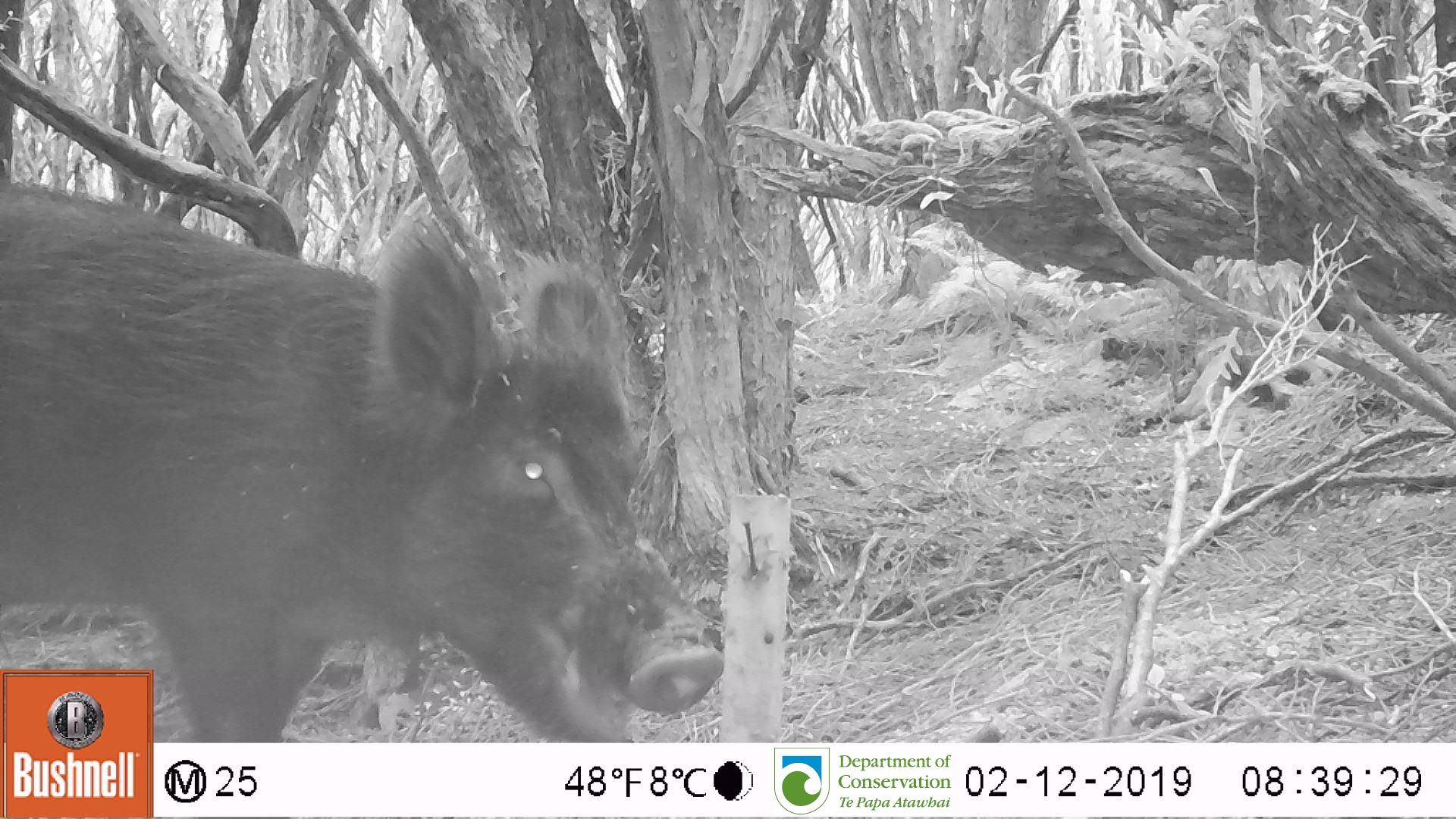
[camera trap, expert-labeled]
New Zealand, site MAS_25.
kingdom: Animalia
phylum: Chordata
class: Mammalia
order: Artiodactyla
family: Suidae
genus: Sus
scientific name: Sus scrofa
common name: pig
Pig (Sus scrofa).